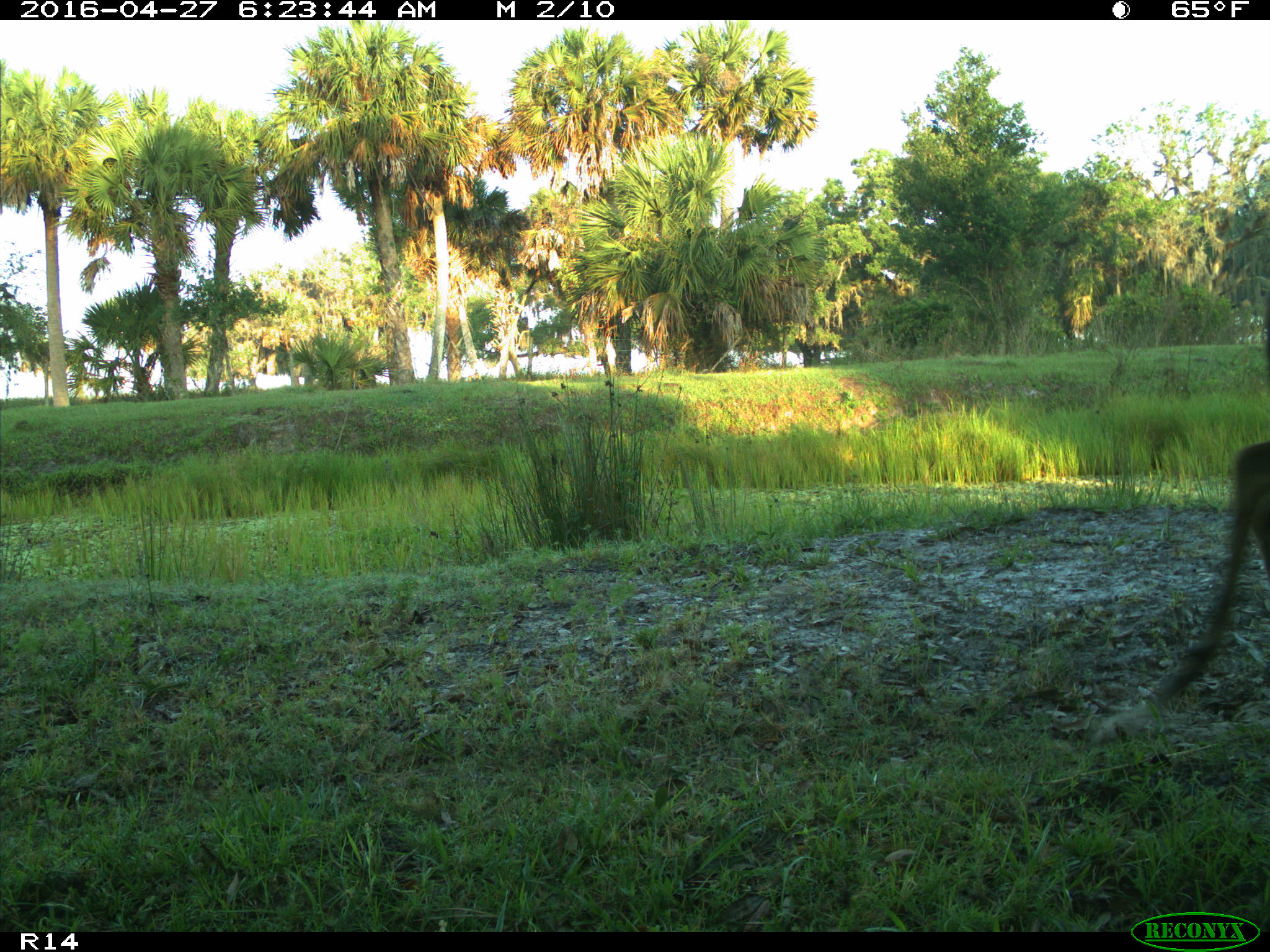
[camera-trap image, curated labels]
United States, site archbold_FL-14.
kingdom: Animalia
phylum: Chordata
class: Mammalia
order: Artiodactyla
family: Cervidae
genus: Odocoileus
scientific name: Odocoileus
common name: deer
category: unidentified deer